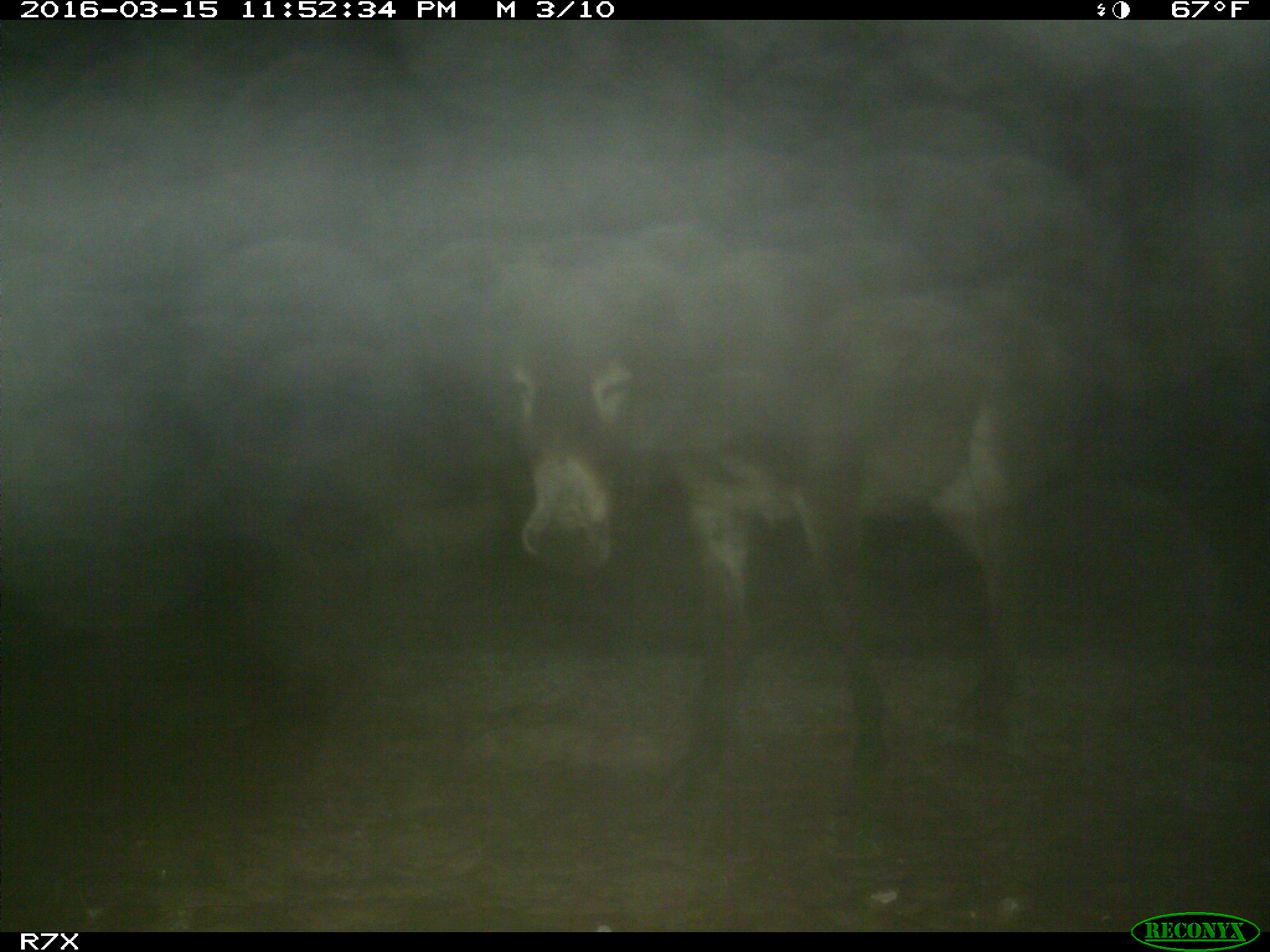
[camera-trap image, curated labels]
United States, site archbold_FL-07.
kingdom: Animalia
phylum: Chordata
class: Mammalia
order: Perissodactyla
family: Equidae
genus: Equus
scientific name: Equus africanus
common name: african wild ass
Equus africanus (african wild ass).